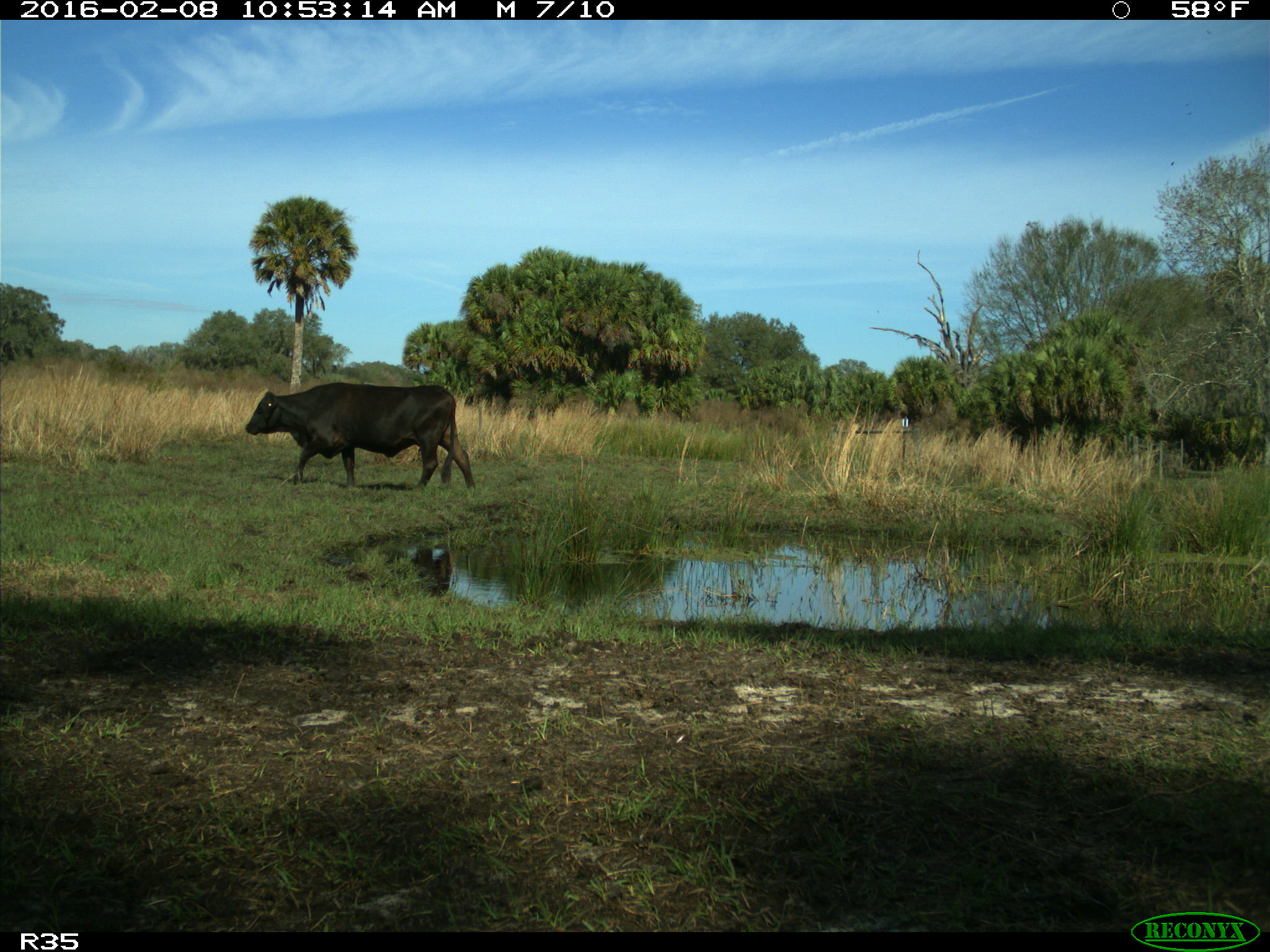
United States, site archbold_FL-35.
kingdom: Animalia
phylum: Chordata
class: Mammalia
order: Artiodactyla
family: Bovidae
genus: Bos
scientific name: Bos taurus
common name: domestic cow